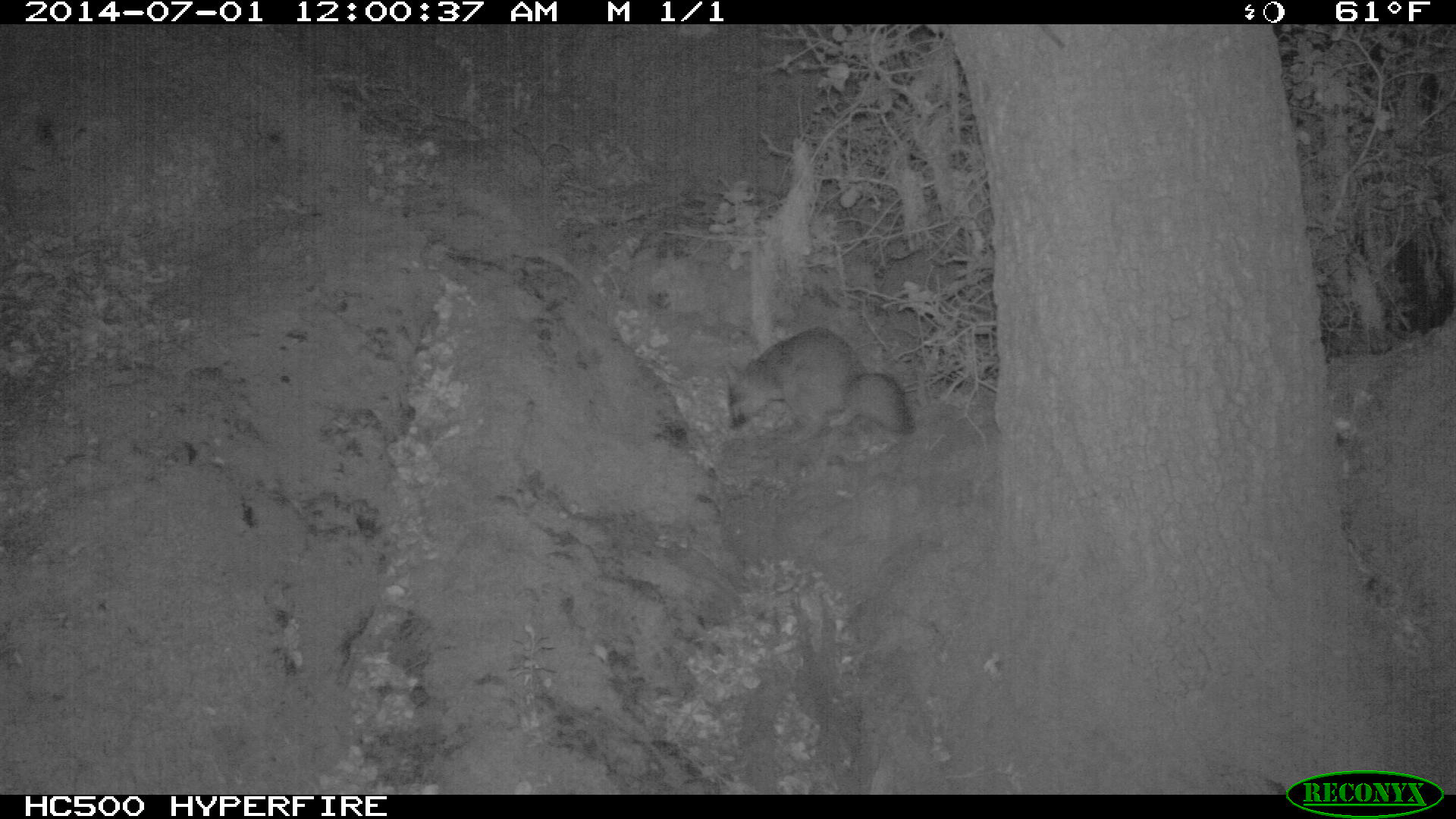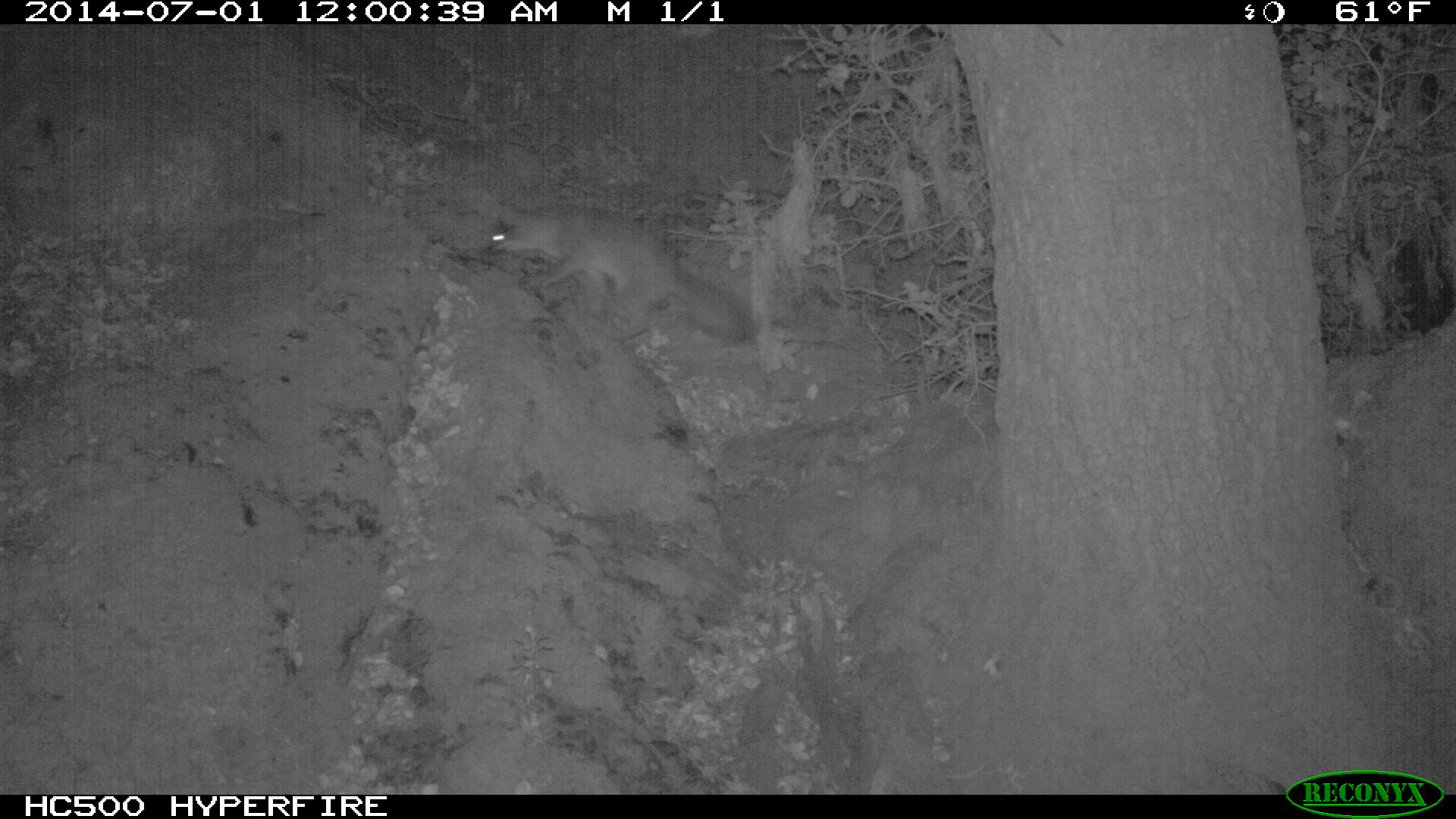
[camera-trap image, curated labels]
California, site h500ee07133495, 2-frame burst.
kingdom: Animalia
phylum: Chordata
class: Mammalia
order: Carnivora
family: Canidae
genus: Urocyon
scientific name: Urocyon littoralis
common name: island fox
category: fox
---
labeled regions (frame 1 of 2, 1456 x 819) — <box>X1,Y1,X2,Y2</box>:
fox: <box>720,326,915,444</box>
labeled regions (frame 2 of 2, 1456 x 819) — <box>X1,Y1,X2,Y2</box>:
fox: <box>491,209,762,345</box>